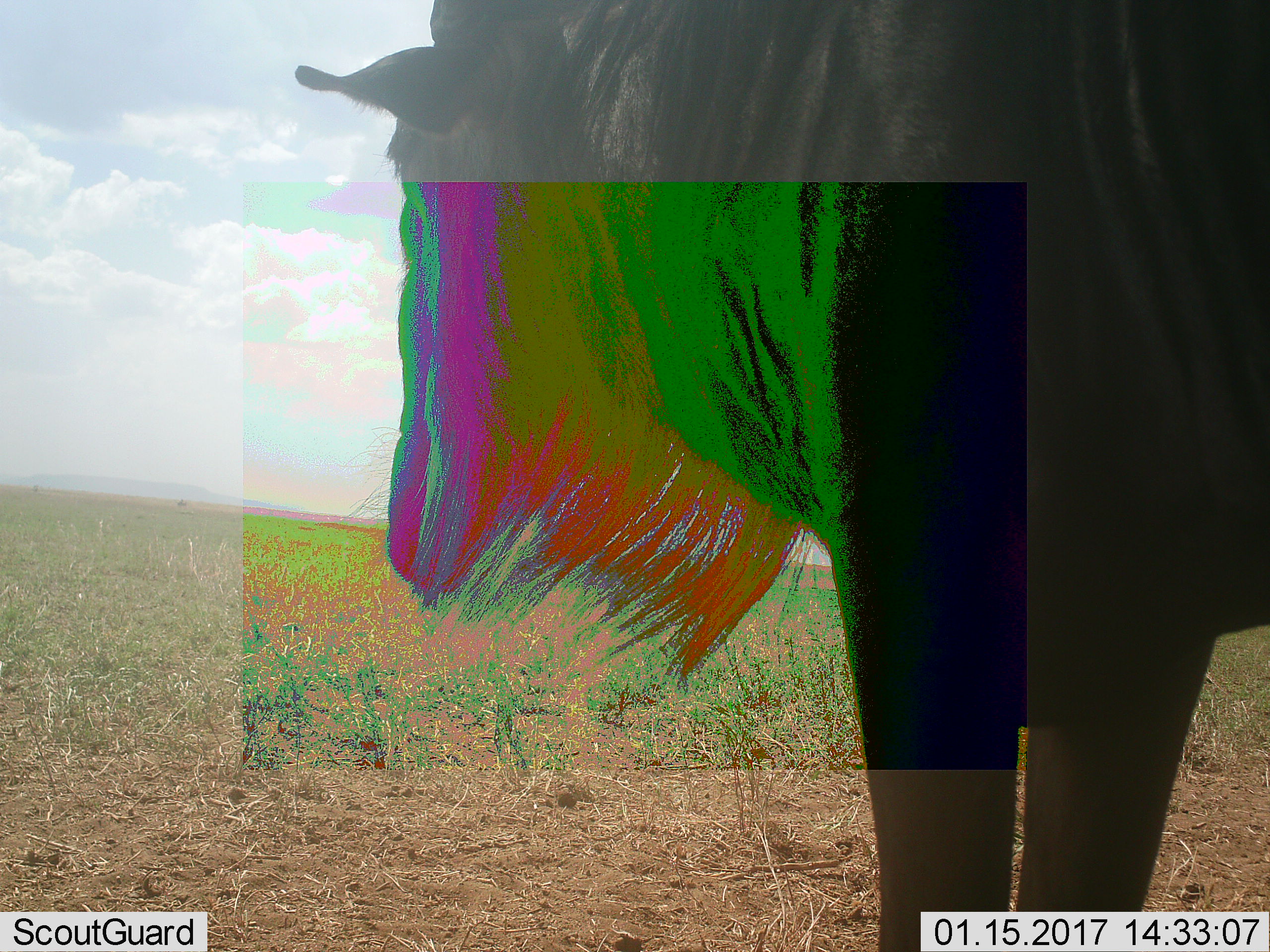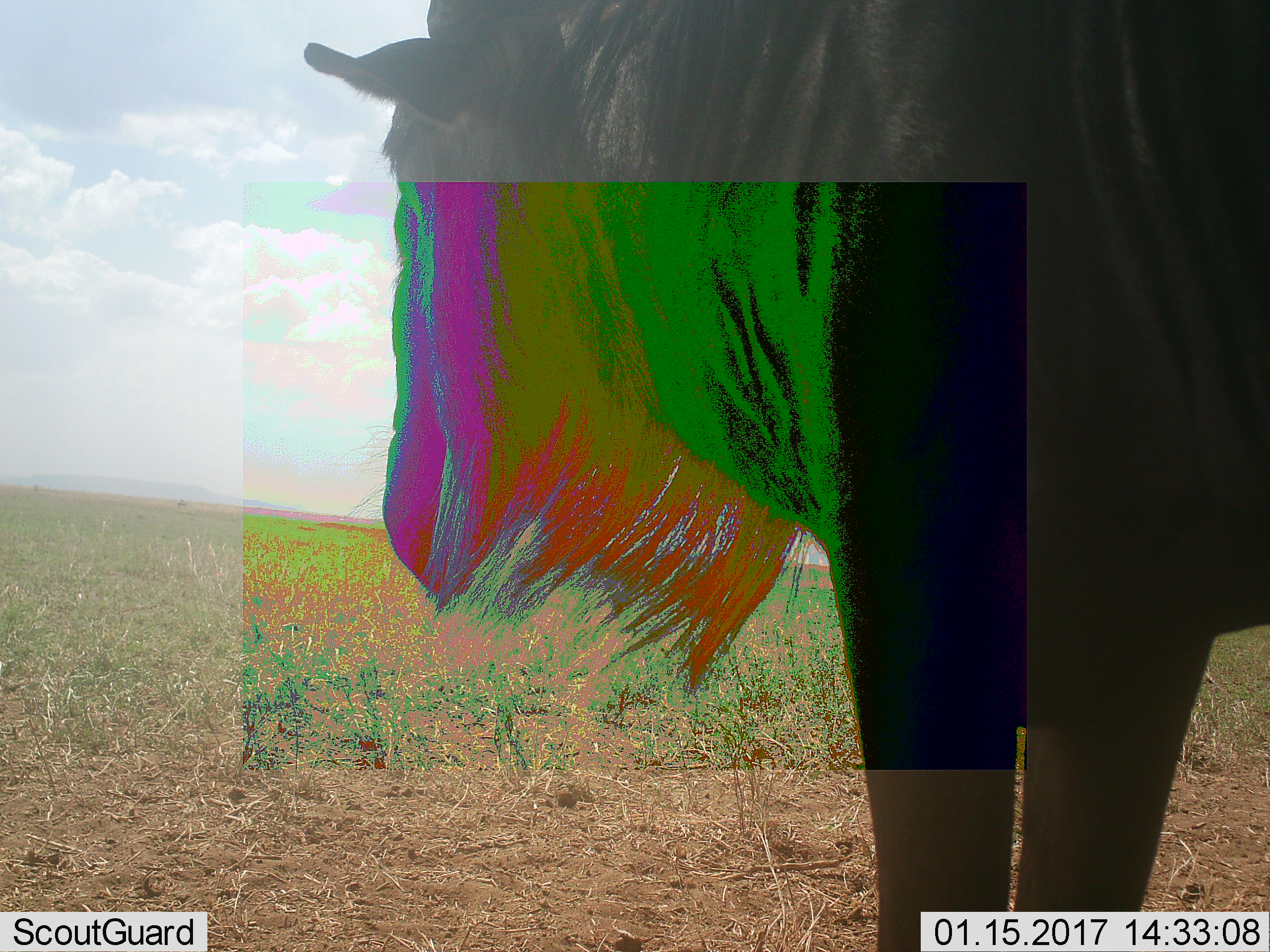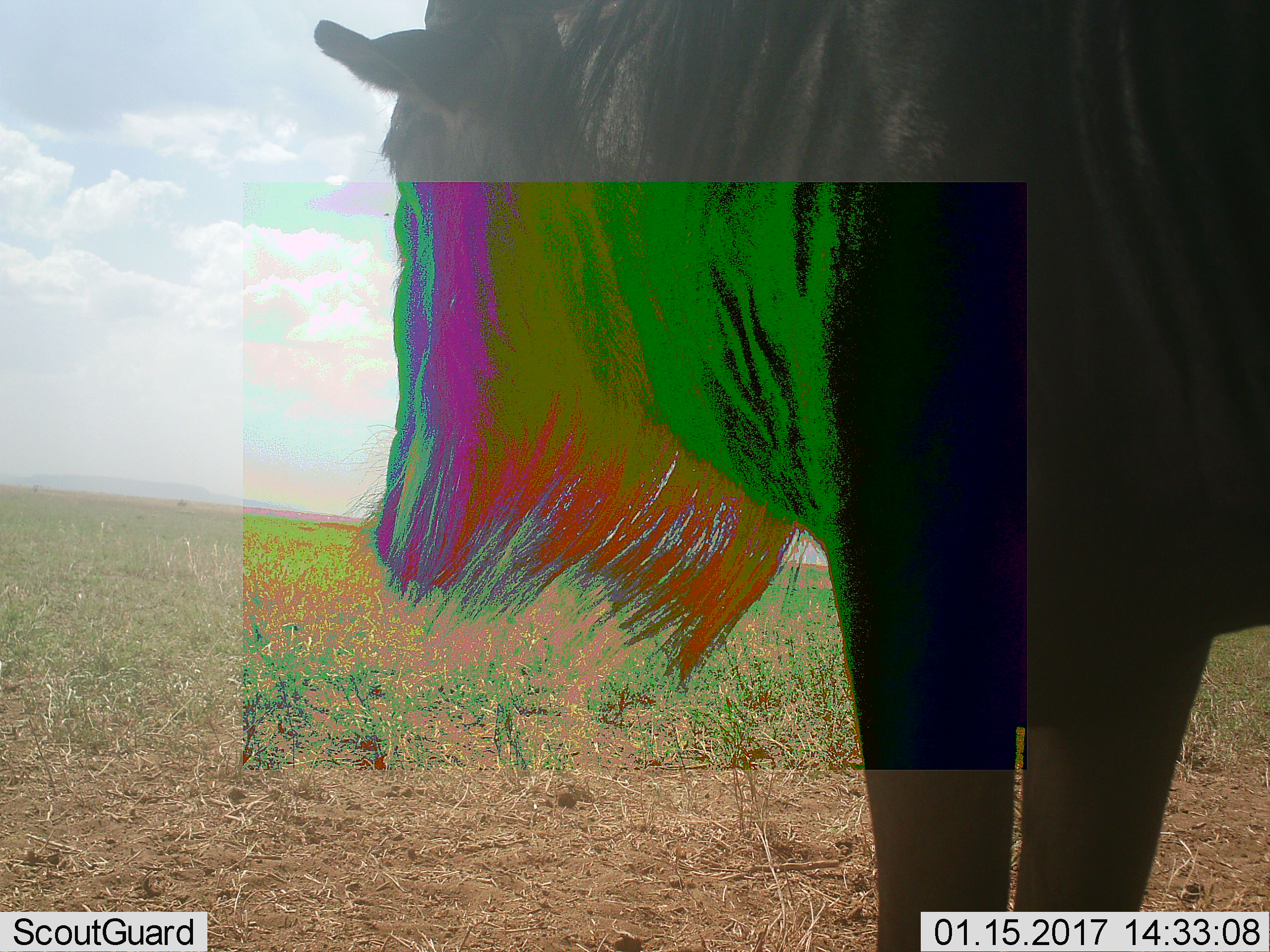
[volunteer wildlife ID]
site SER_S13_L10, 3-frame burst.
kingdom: Animalia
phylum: Chordata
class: Mammalia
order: Artiodactyla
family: Bovidae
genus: Connochaetes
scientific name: Connochaetes taurinus taurinus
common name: blue wildebeest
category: wildebeestblue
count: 1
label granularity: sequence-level